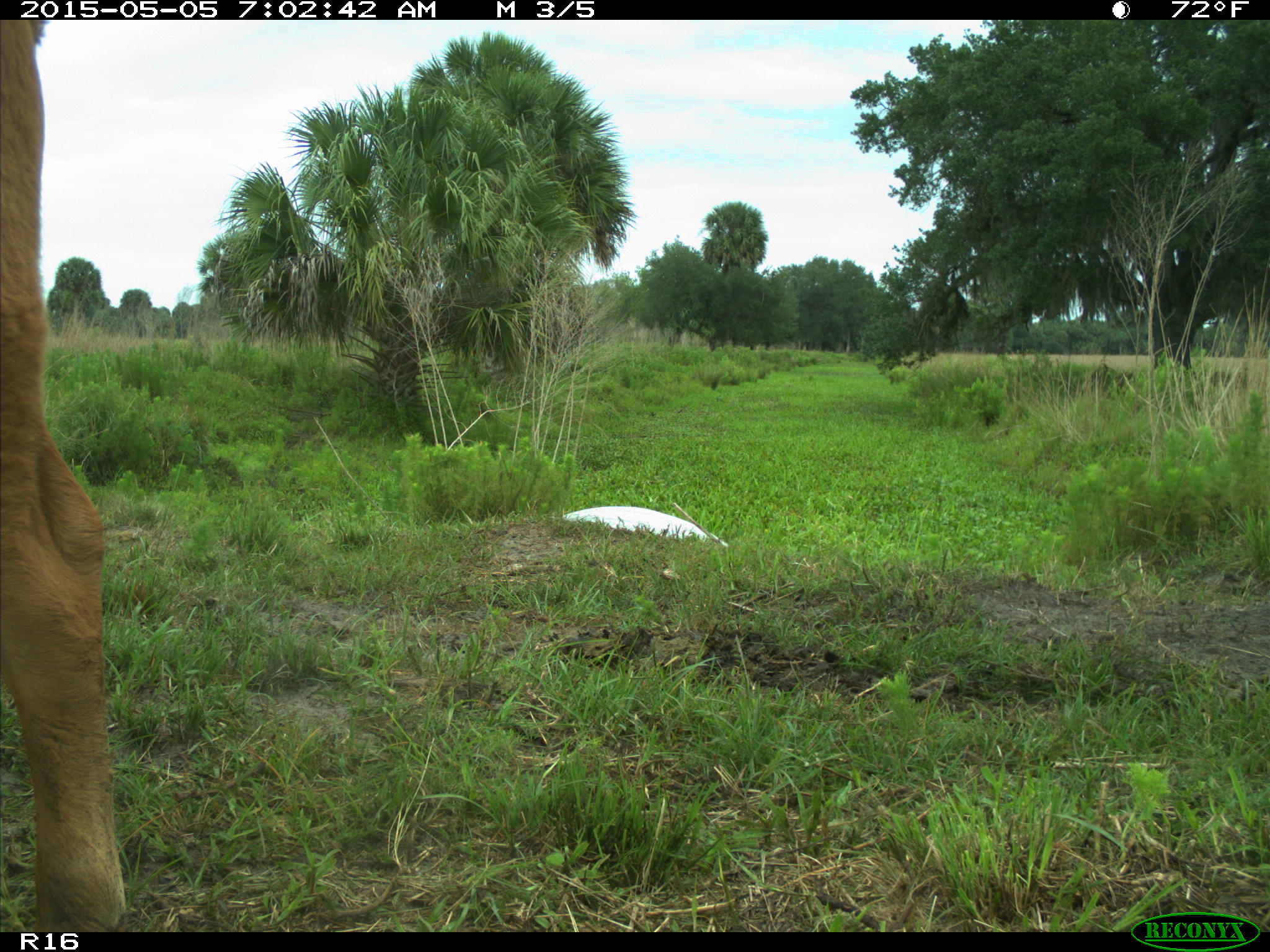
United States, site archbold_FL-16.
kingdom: Animalia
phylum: Chordata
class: Mammalia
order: Artiodactyla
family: Bovidae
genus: Bos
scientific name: Bos taurus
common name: domestic cow